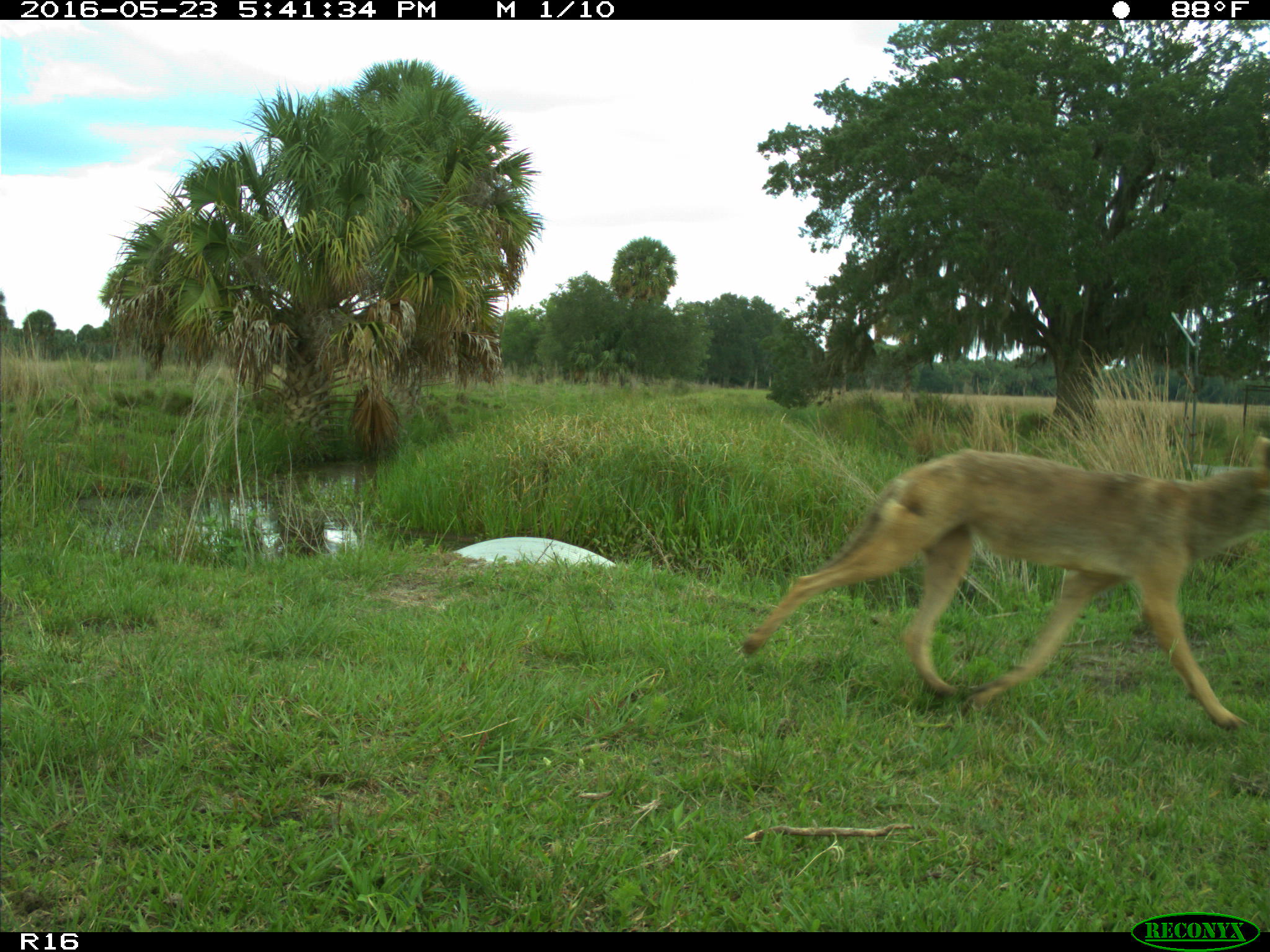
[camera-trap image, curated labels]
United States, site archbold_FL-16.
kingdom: Animalia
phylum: Chordata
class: Mammalia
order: Carnivora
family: Canidae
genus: Canis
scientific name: Canis latrans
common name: coyote